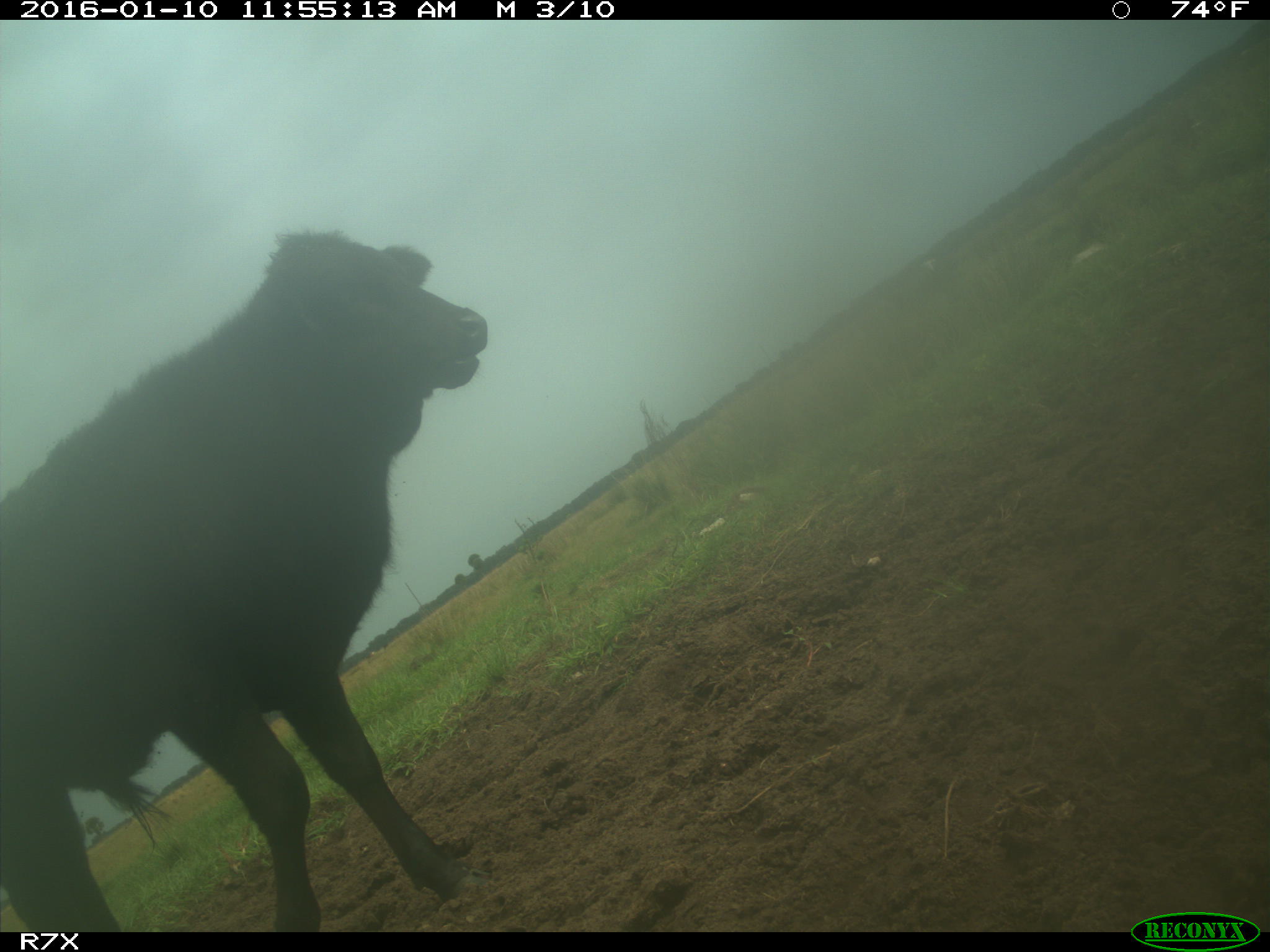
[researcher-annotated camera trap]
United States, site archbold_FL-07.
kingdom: Animalia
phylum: Chordata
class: Mammalia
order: Artiodactyla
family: Bovidae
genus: Bos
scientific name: Bos taurus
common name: domestic cow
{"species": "Bos taurus (domestic cow)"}